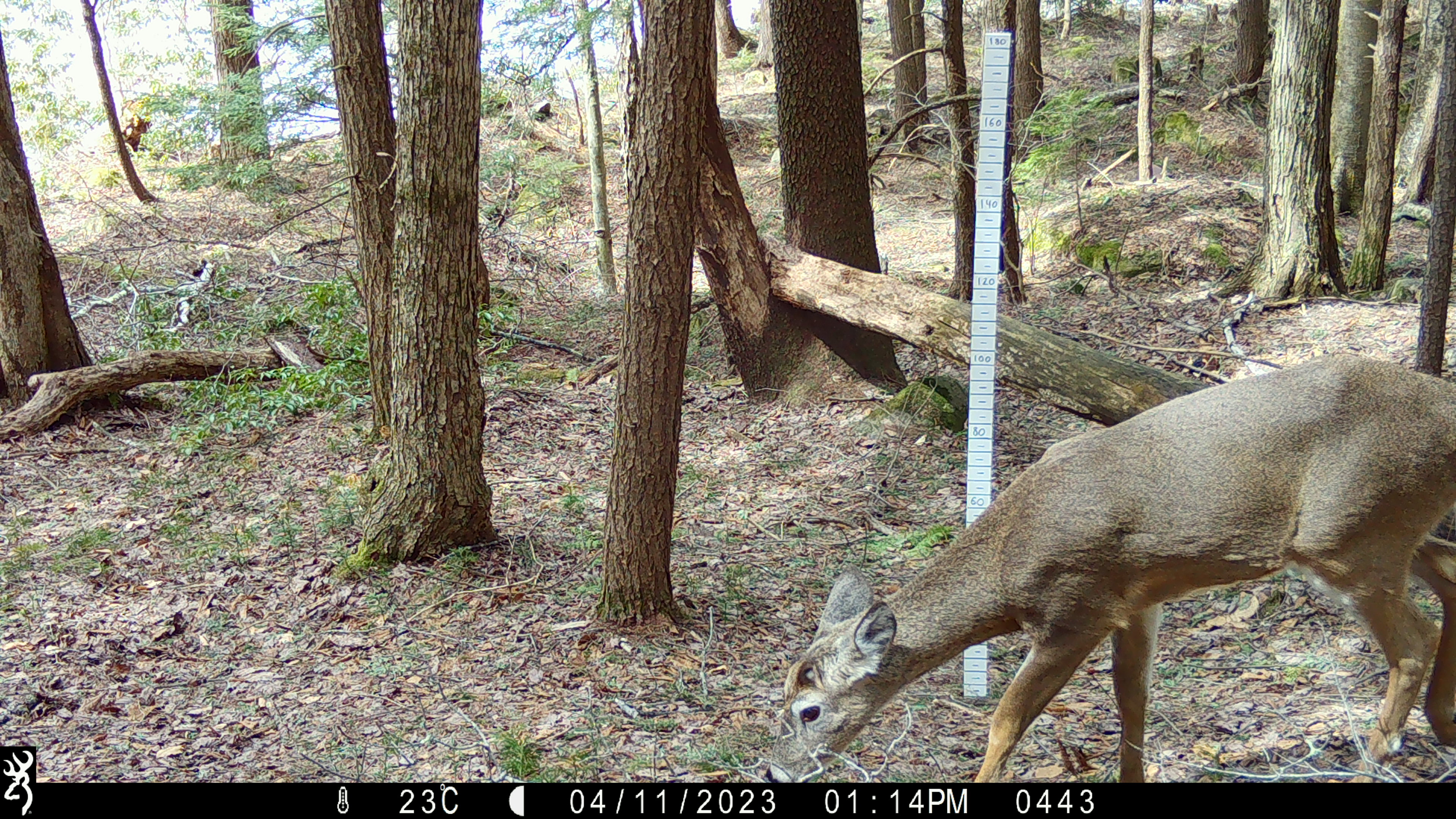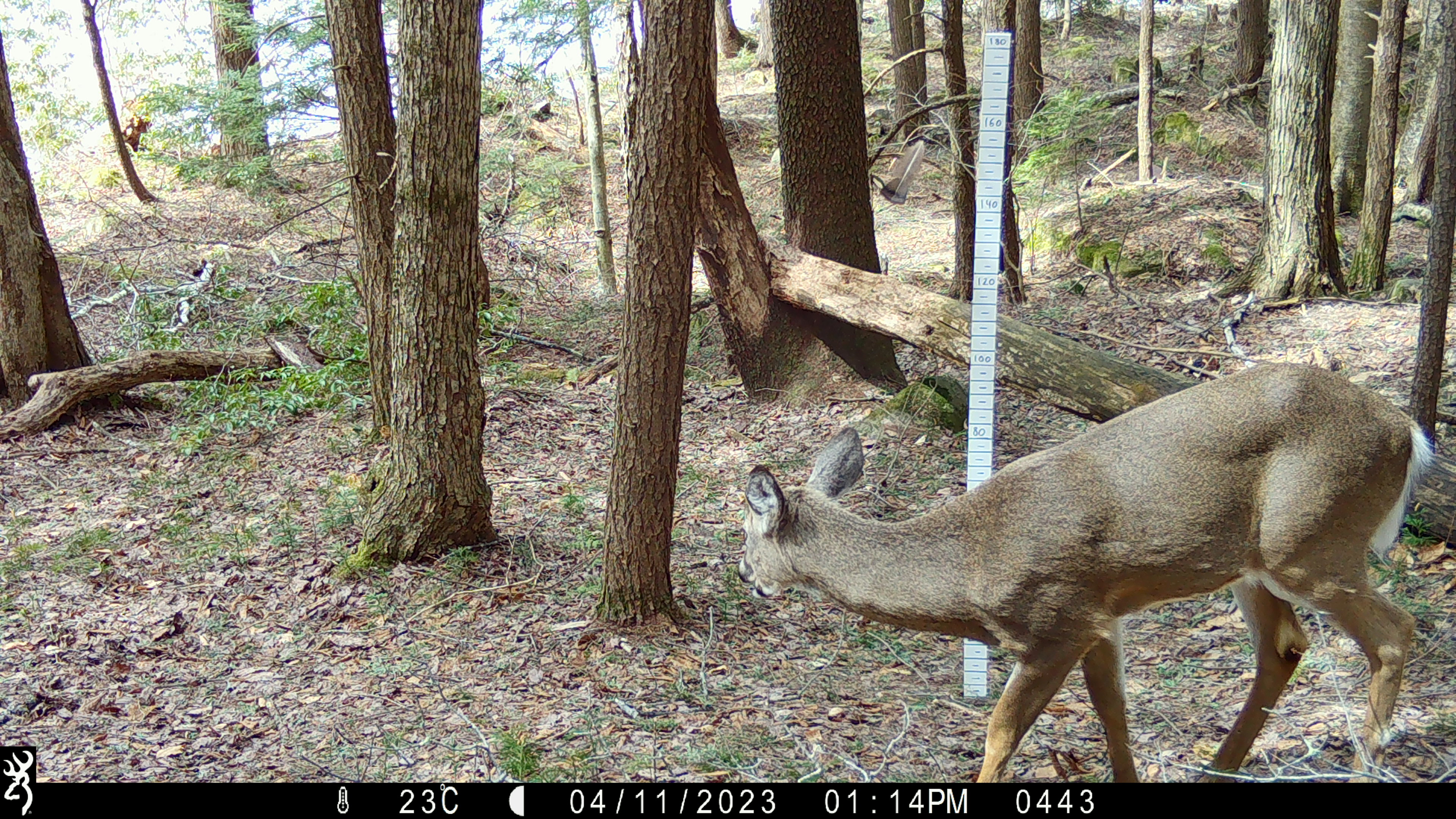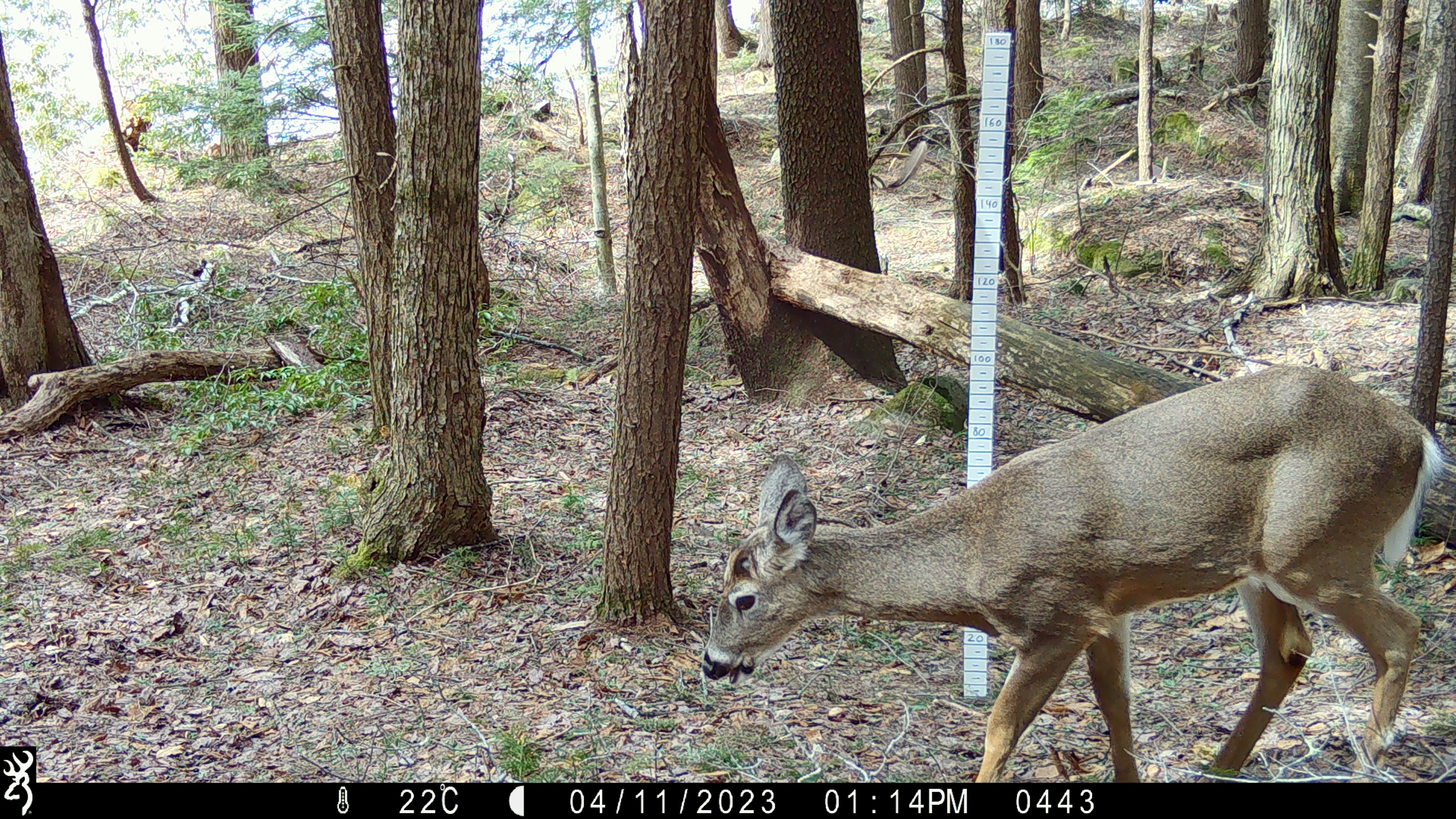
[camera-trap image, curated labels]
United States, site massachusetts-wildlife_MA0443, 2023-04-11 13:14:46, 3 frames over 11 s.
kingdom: Animalia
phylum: Chordata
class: Mammalia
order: Artiodactyla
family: Cervidae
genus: Odocoileus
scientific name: Odocoileus virginianus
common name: white-tailed deer